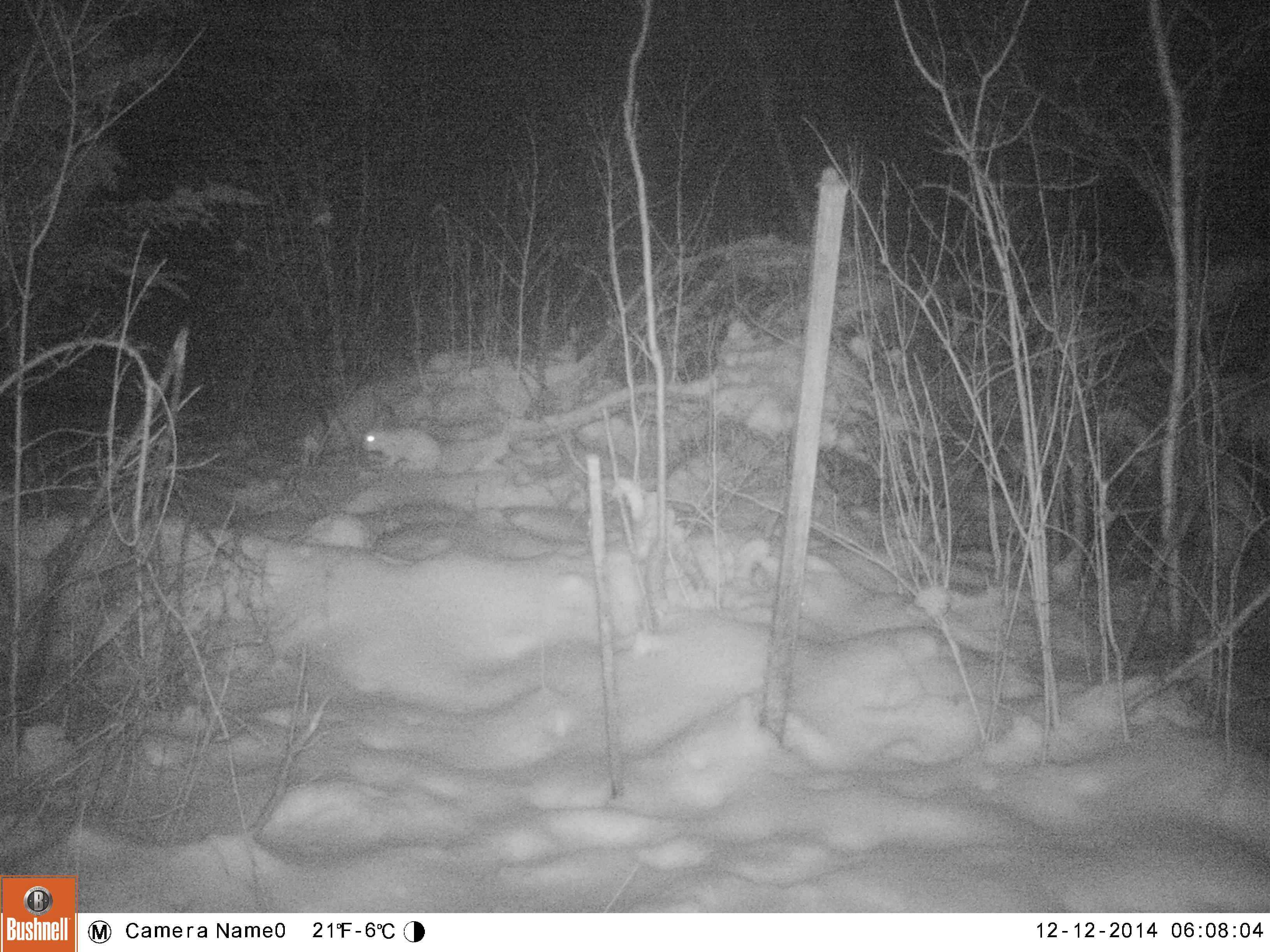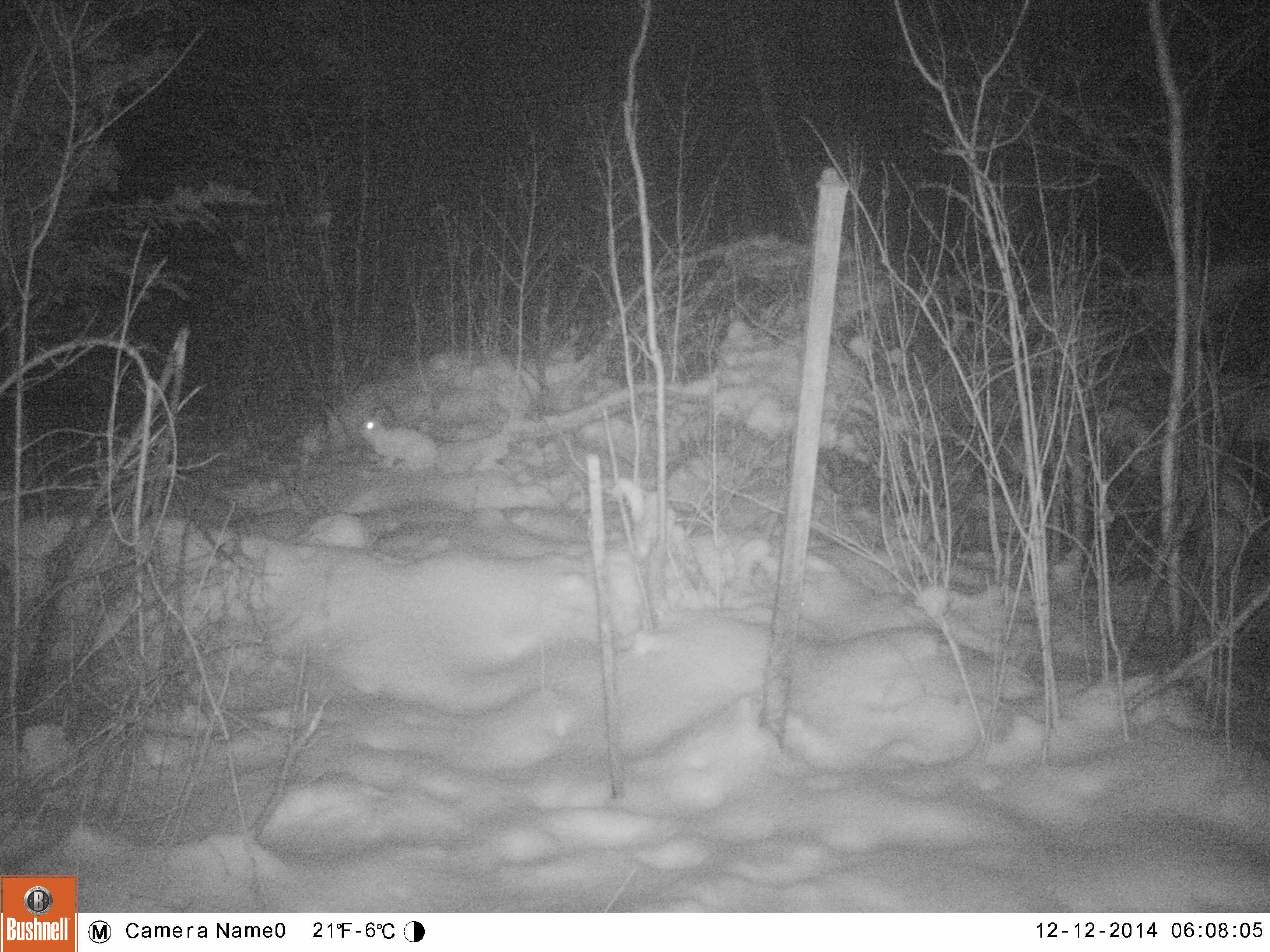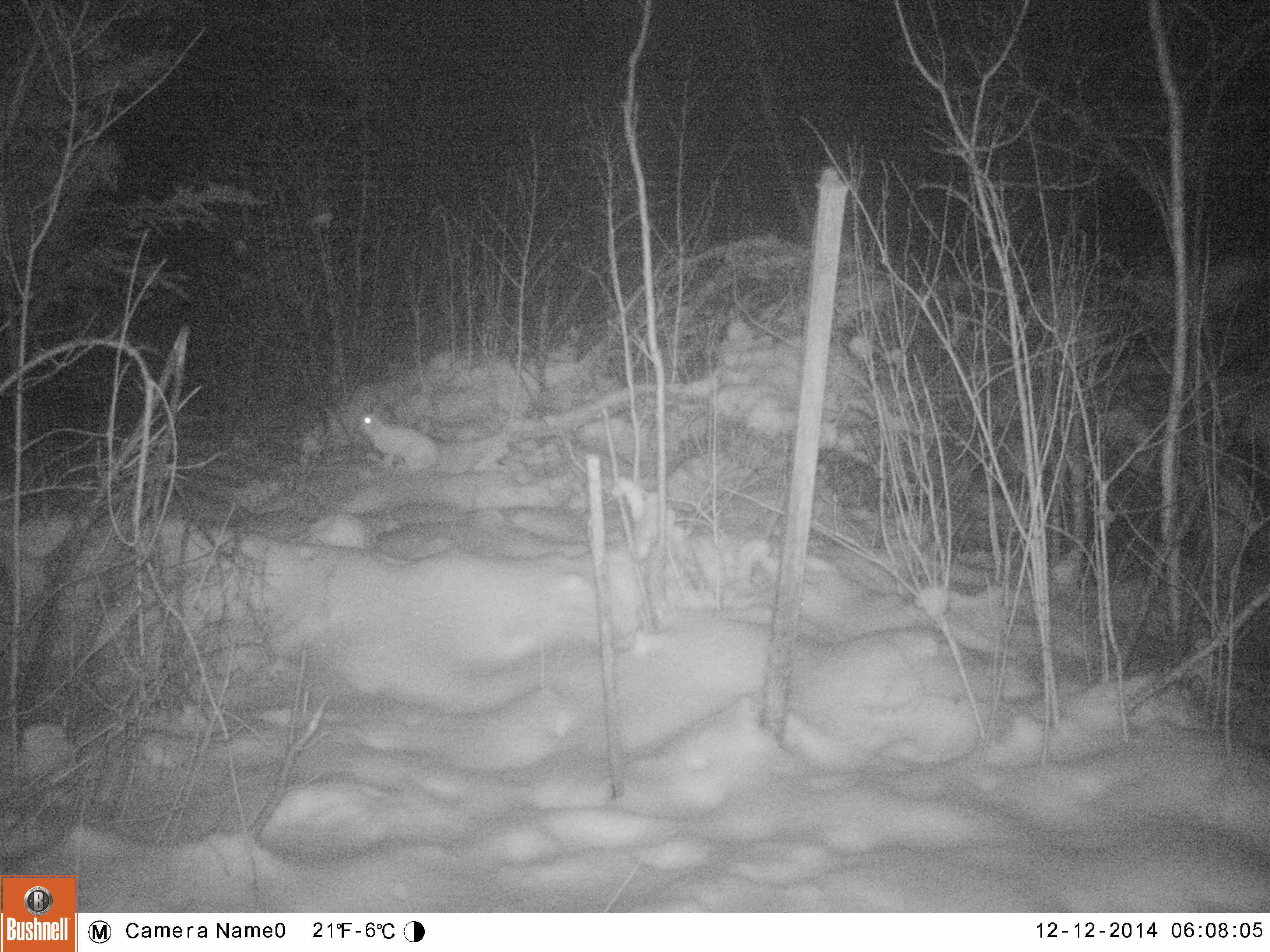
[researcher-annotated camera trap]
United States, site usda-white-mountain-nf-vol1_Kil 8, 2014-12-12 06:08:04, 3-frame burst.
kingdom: Animalia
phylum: Chordata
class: Mammalia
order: Lagomorpha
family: Leporidae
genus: Lepus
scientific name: Lepus americanus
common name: snowshoe hare